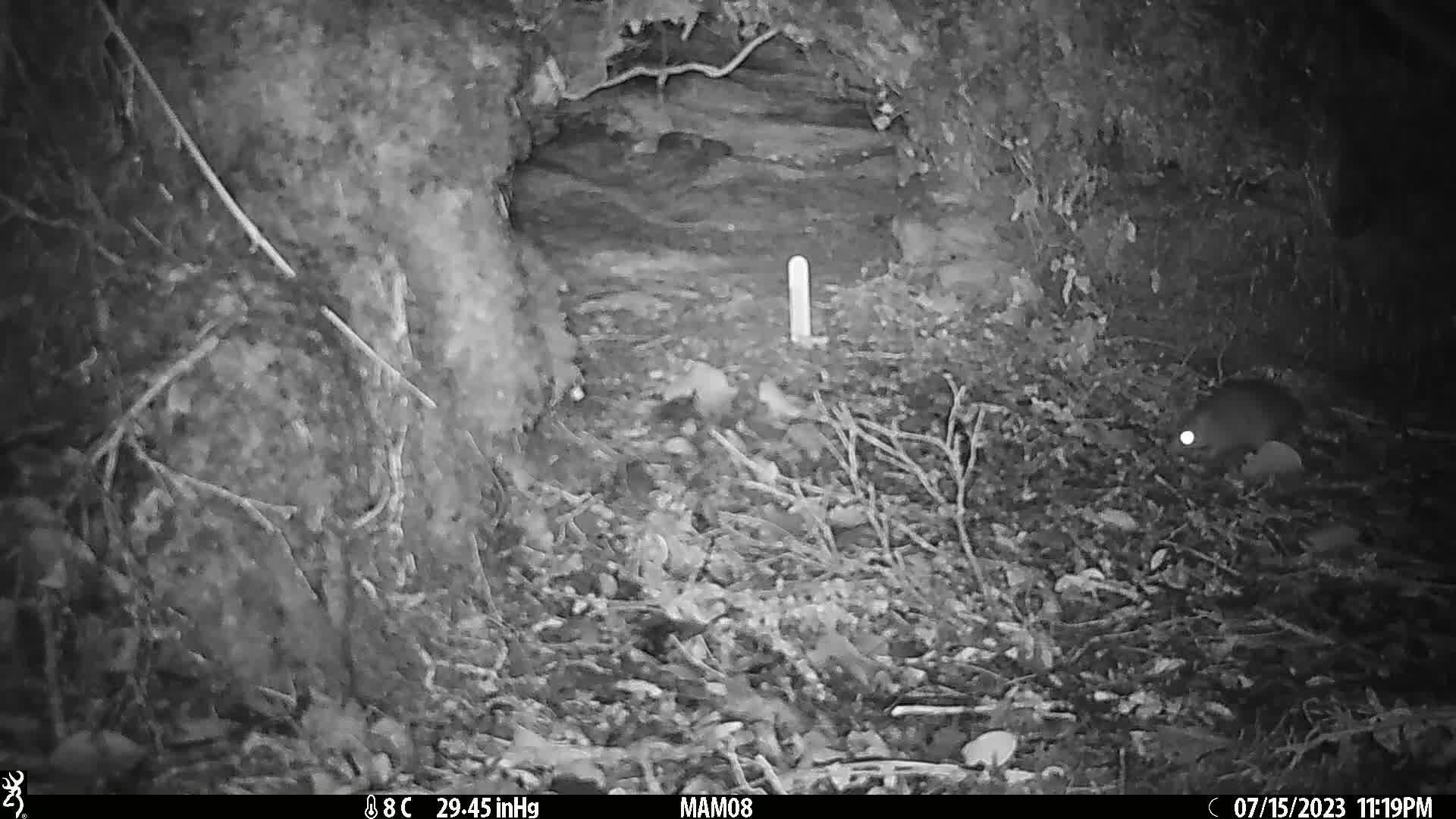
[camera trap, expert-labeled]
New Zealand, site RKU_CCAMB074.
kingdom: Animalia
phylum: Chordata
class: Mammalia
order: Rodentia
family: Muridae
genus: Rattus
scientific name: Rattus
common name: rat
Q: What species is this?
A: Rat (Rattus).